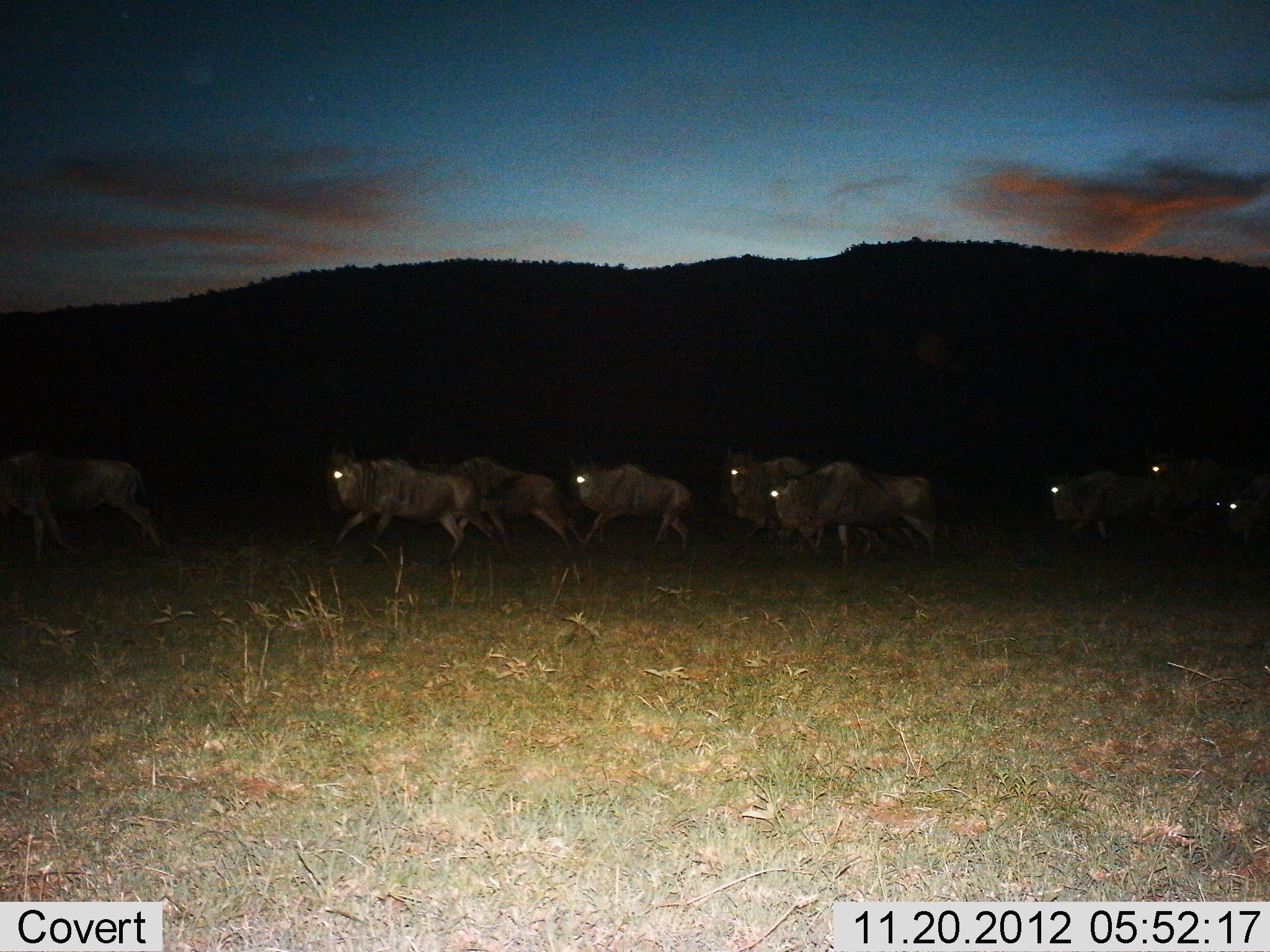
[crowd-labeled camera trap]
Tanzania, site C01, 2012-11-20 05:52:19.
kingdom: Animalia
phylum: Chordata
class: Mammalia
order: Artiodactyla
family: Bovidae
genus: Connochaetes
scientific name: Connochaetes taurinus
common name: blue wildebeest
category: wildebeest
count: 9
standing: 3%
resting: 0%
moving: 95%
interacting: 3%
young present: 0%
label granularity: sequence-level